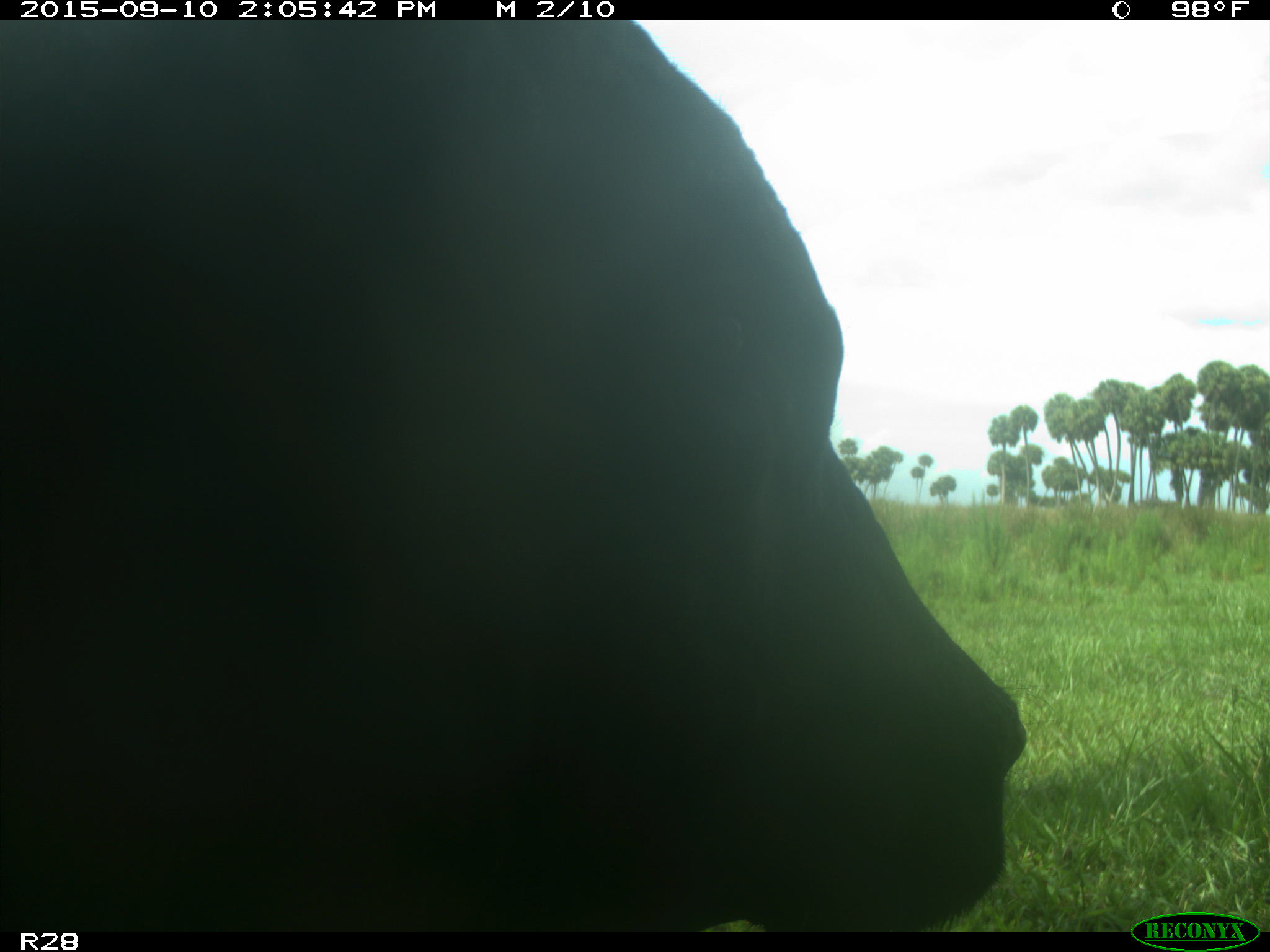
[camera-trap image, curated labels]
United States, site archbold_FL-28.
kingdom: Animalia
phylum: Chordata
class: Mammalia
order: Artiodactyla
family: Bovidae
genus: Bos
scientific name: Bos taurus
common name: domestic cow